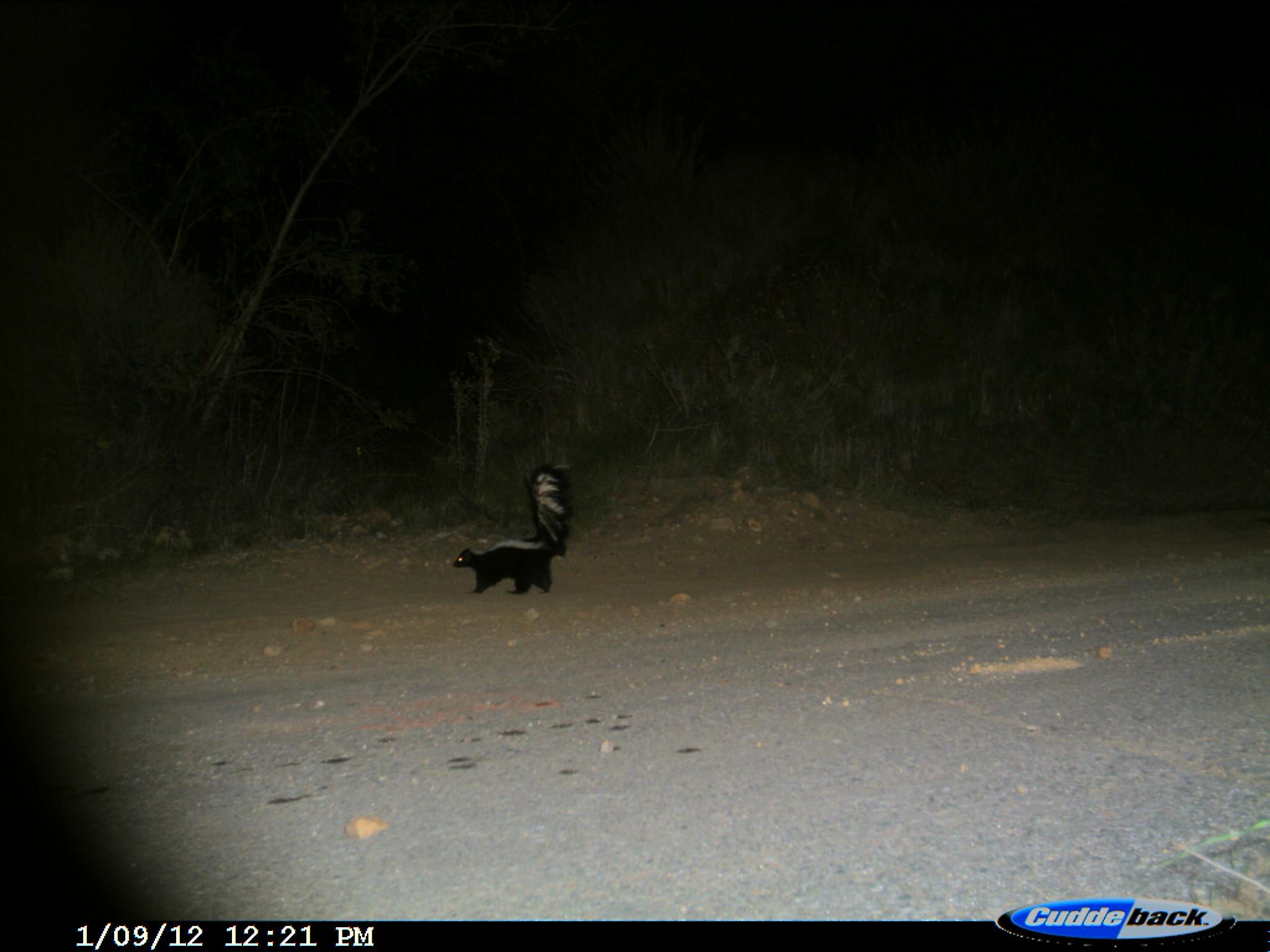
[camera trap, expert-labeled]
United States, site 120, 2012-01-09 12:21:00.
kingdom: Animalia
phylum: Chordata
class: Mammalia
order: Carnivora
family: Mephitidae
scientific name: Mephitidae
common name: skunk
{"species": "skunk (Mephitidae)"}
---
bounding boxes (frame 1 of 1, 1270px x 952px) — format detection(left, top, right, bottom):
skunk: detection(451, 460, 585, 599)